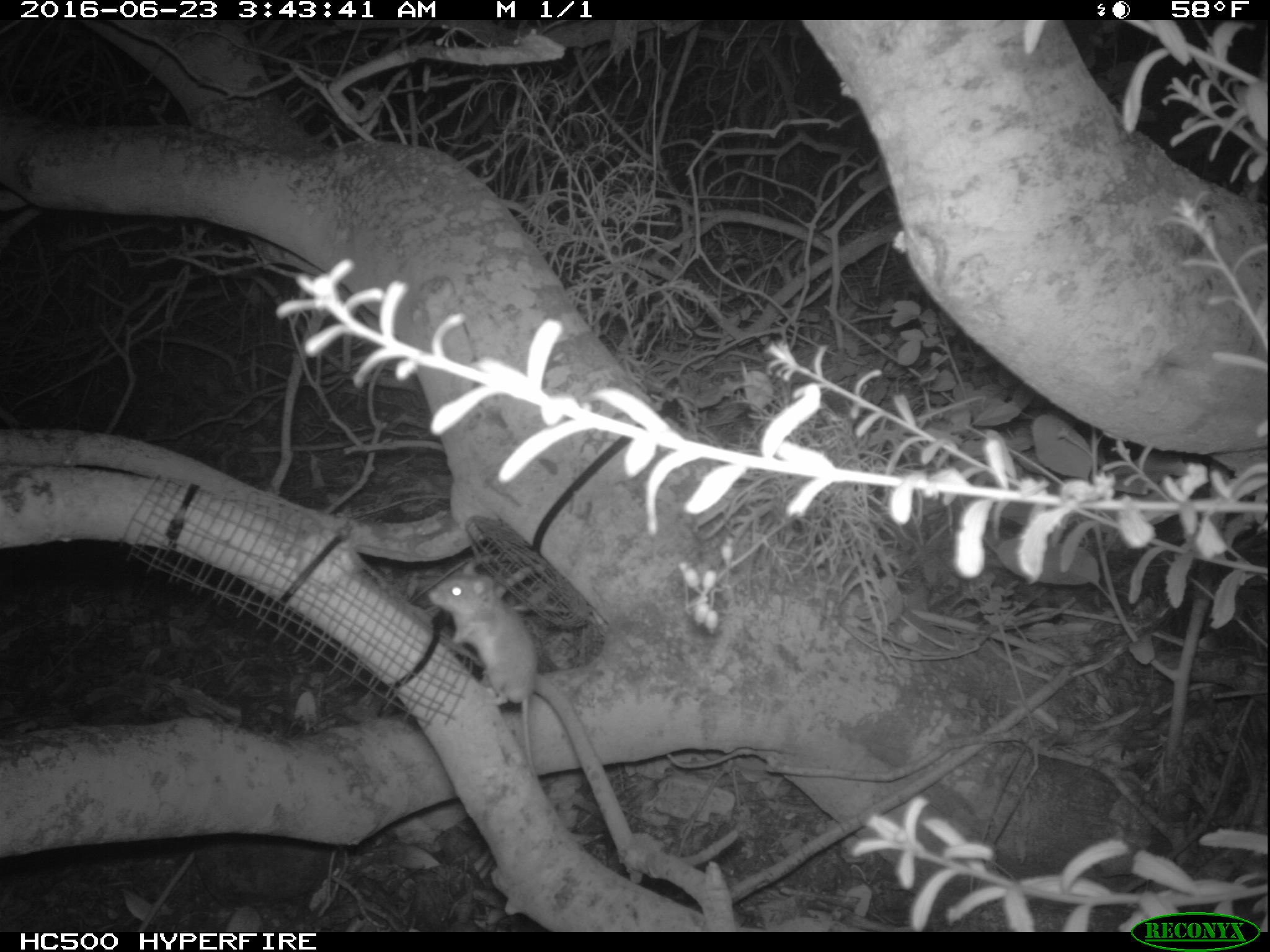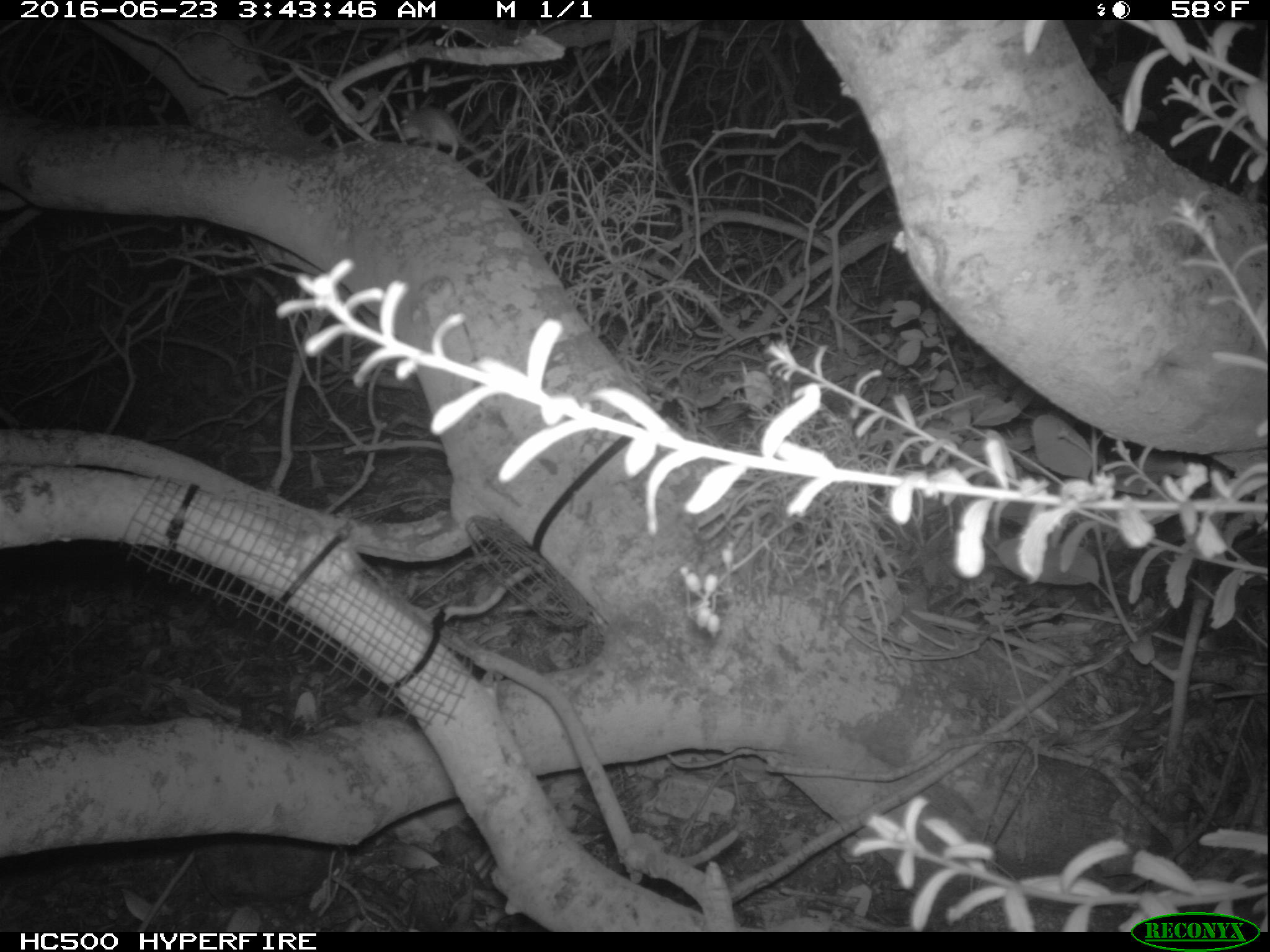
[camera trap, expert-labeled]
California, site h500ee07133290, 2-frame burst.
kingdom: Animalia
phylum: Chordata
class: Mammalia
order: Rodentia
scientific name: Rodentia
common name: rodent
Rodent (Rodentia).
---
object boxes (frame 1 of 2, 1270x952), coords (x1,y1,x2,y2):
rodent: (427,563,538,784)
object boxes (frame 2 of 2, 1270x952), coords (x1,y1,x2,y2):
rodent: (397,108,495,163)